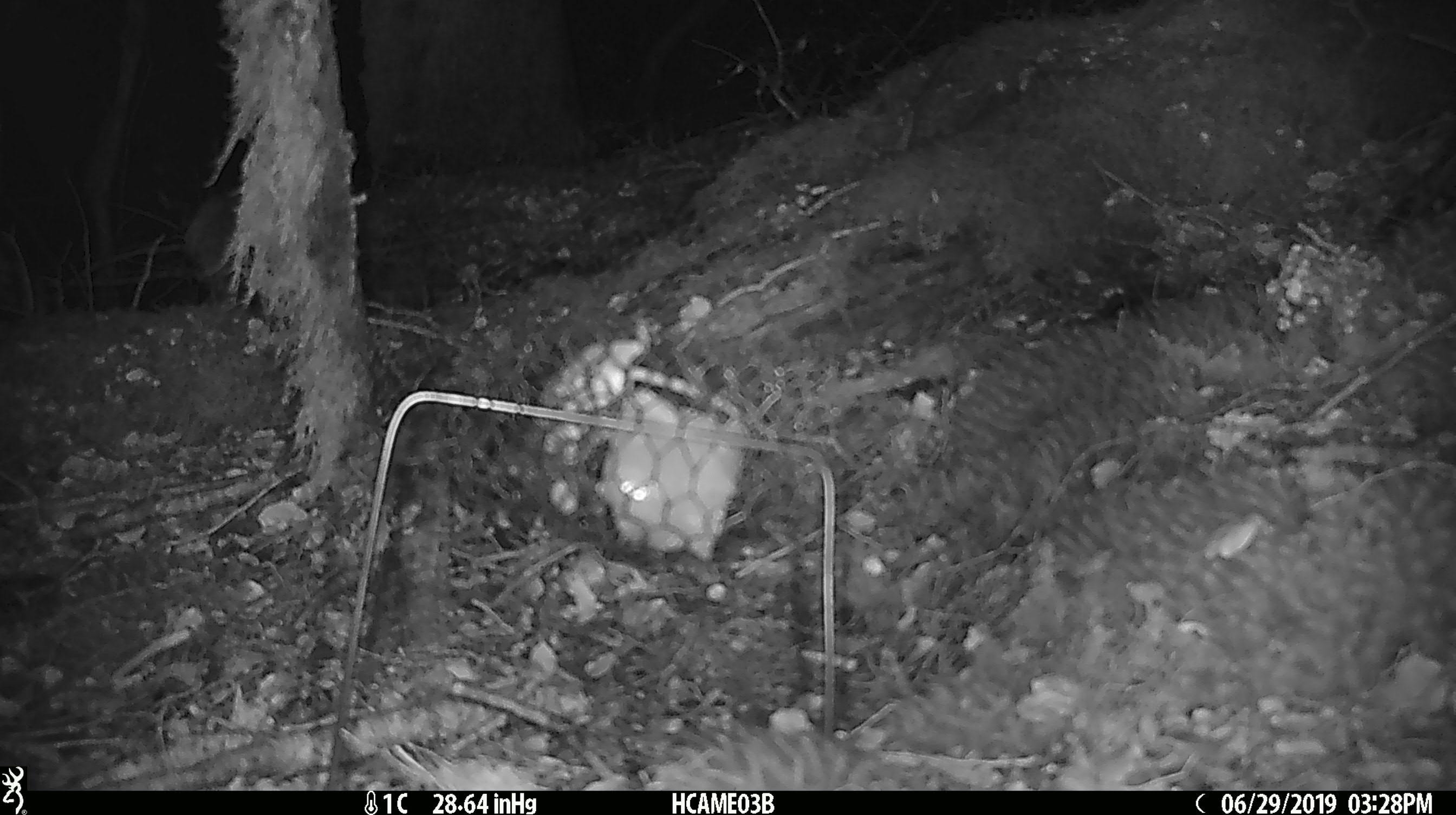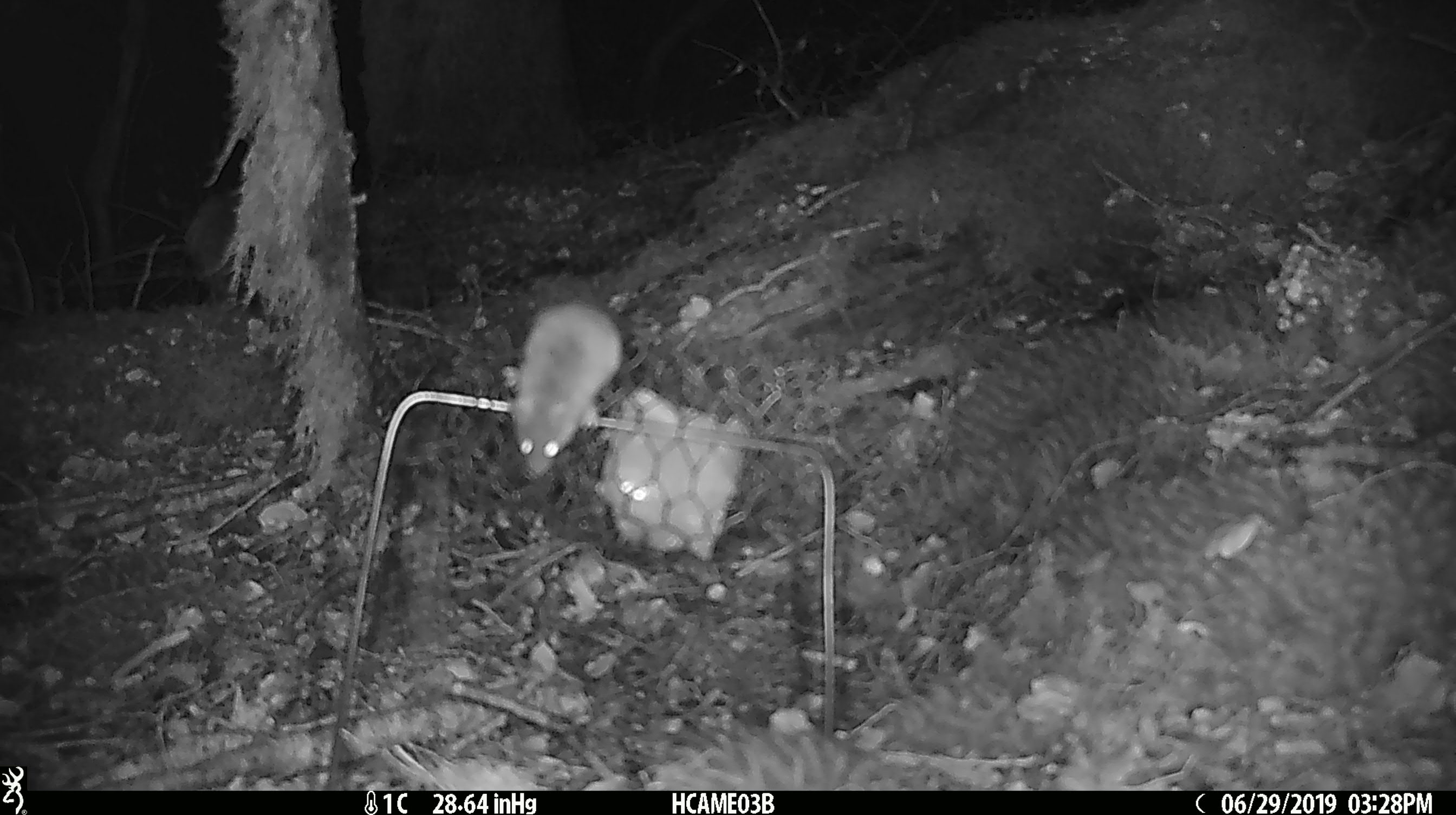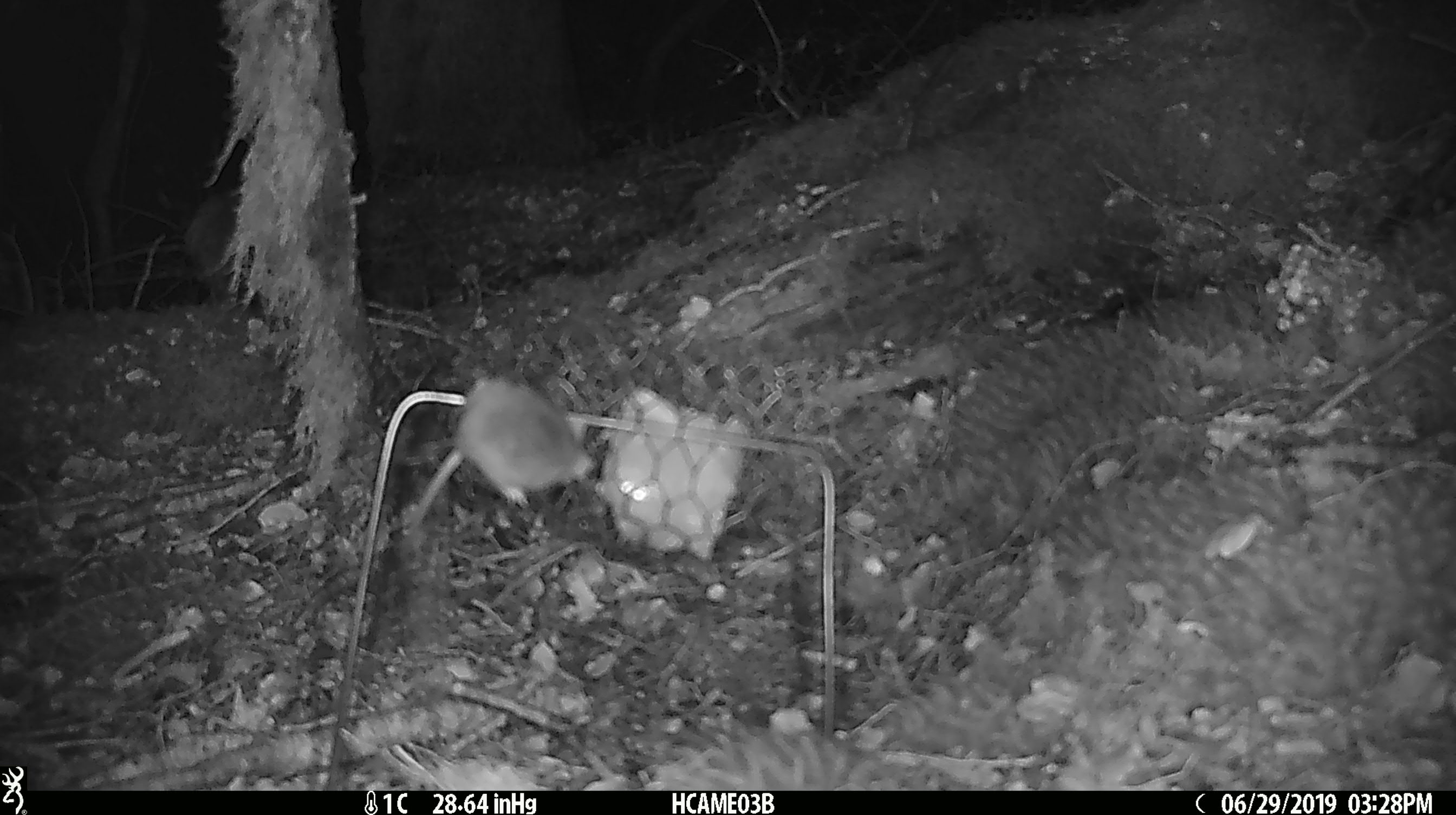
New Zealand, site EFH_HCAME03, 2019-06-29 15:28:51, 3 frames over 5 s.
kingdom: Animalia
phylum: Chordata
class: Mammalia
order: Rodentia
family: Muridae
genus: Mus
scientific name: Mus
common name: mouse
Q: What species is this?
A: Mouse (Mus).